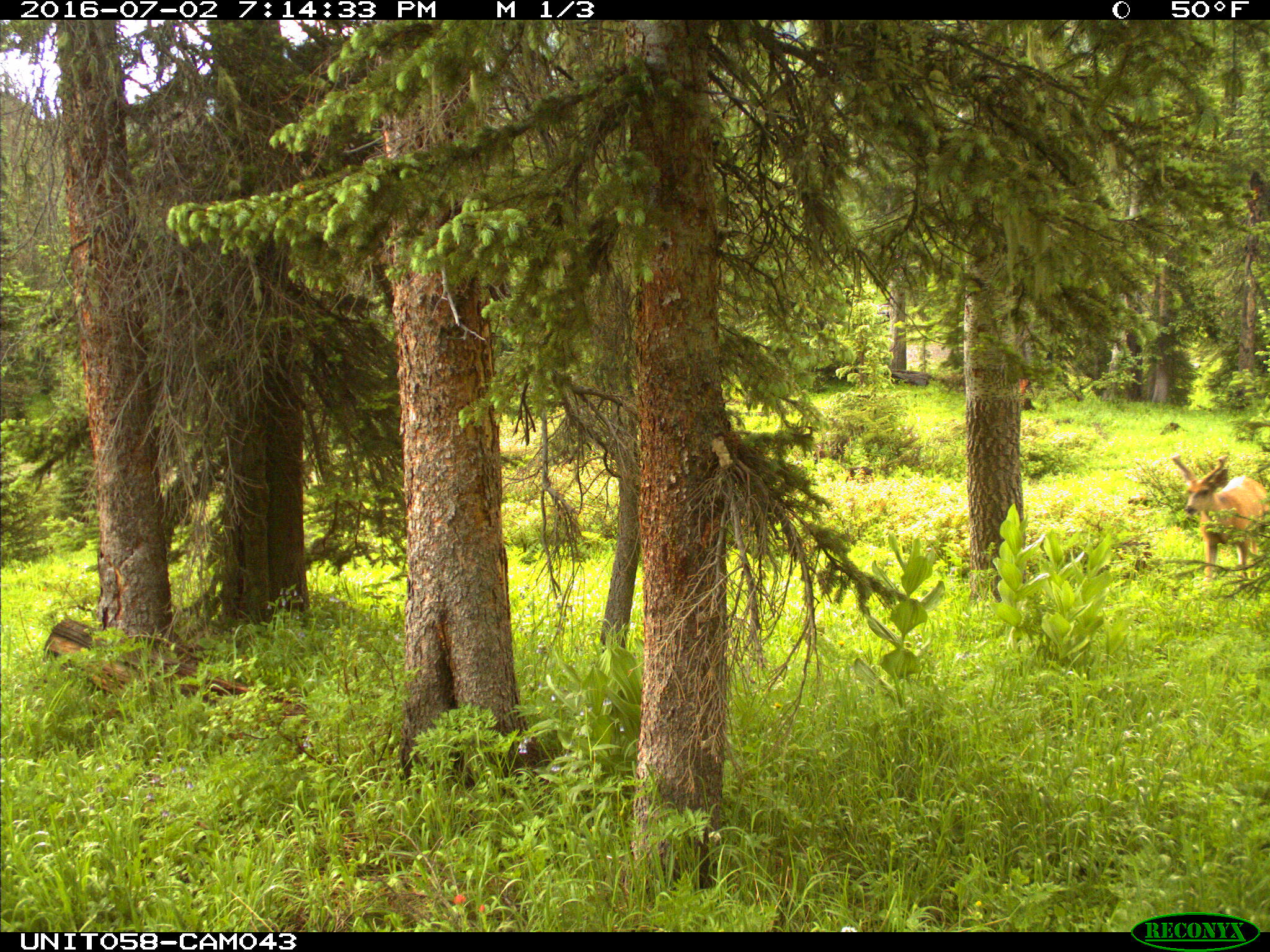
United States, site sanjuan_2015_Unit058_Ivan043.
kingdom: Animalia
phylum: Chordata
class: Mammalia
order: Artiodactyla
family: Cervidae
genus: Odocoileus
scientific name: Odocoileus hemionus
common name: mule deer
Odocoileus hemionus (mule deer).